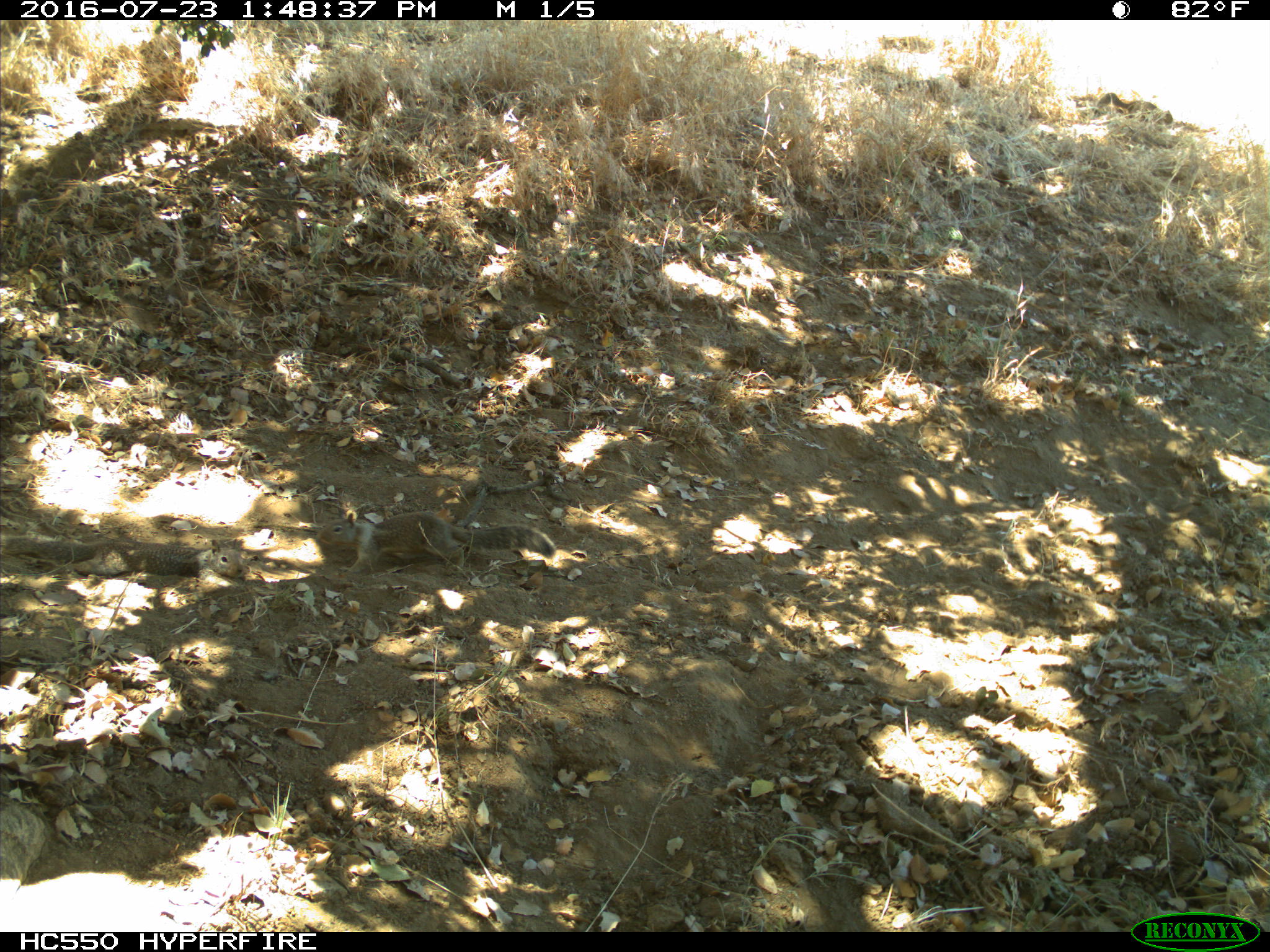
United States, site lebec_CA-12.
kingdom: Animalia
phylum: Chordata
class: Mammalia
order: Rodentia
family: Sciuridae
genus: Otospermophilus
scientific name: Otospermophilus beecheyi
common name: california ground squirrel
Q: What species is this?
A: Otospermophilus beecheyi (california ground squirrel).